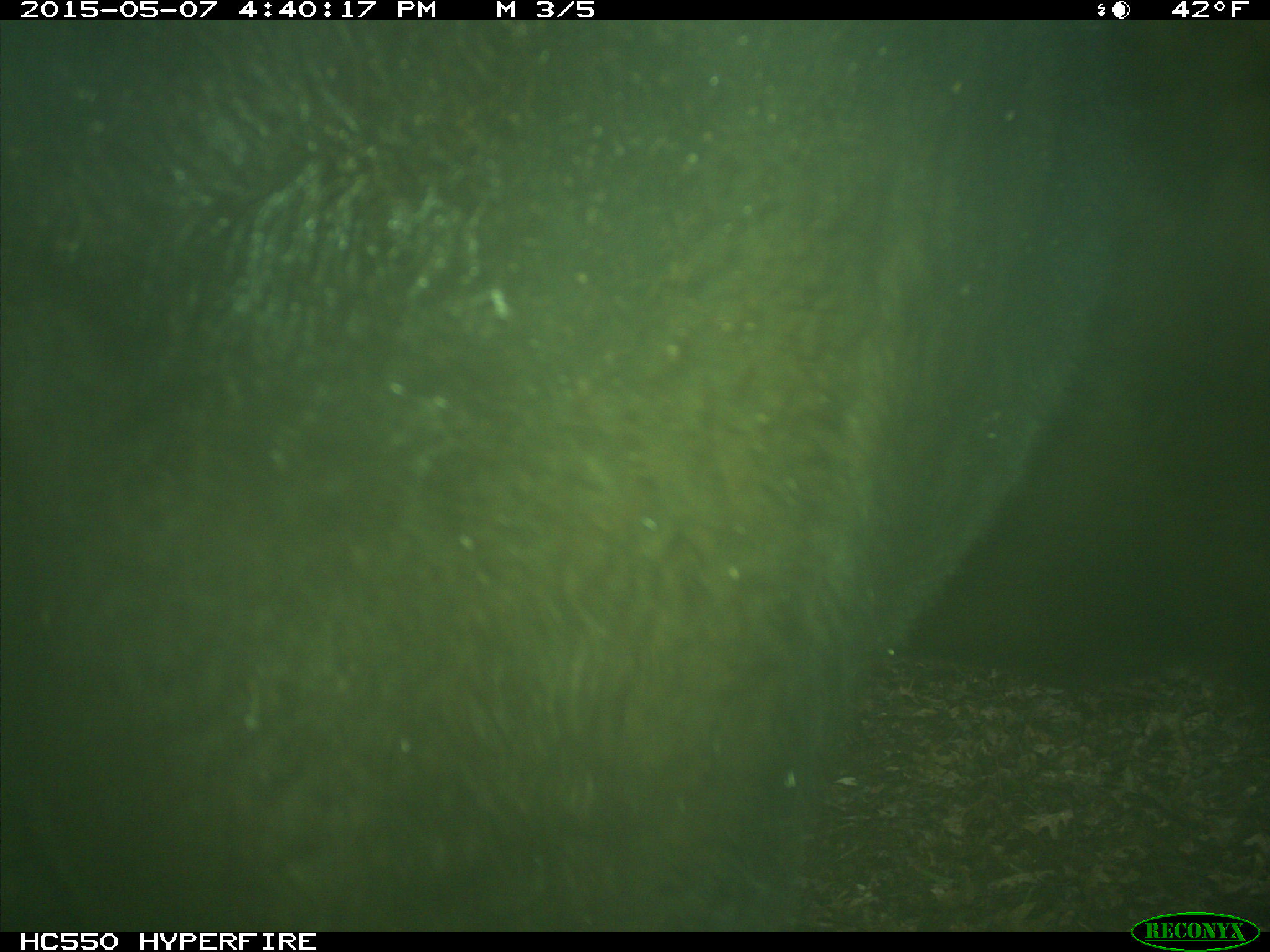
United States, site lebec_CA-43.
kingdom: Animalia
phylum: Chordata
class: Mammalia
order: Artiodactyla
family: Bovidae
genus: Bos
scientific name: Bos taurus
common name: domestic cow